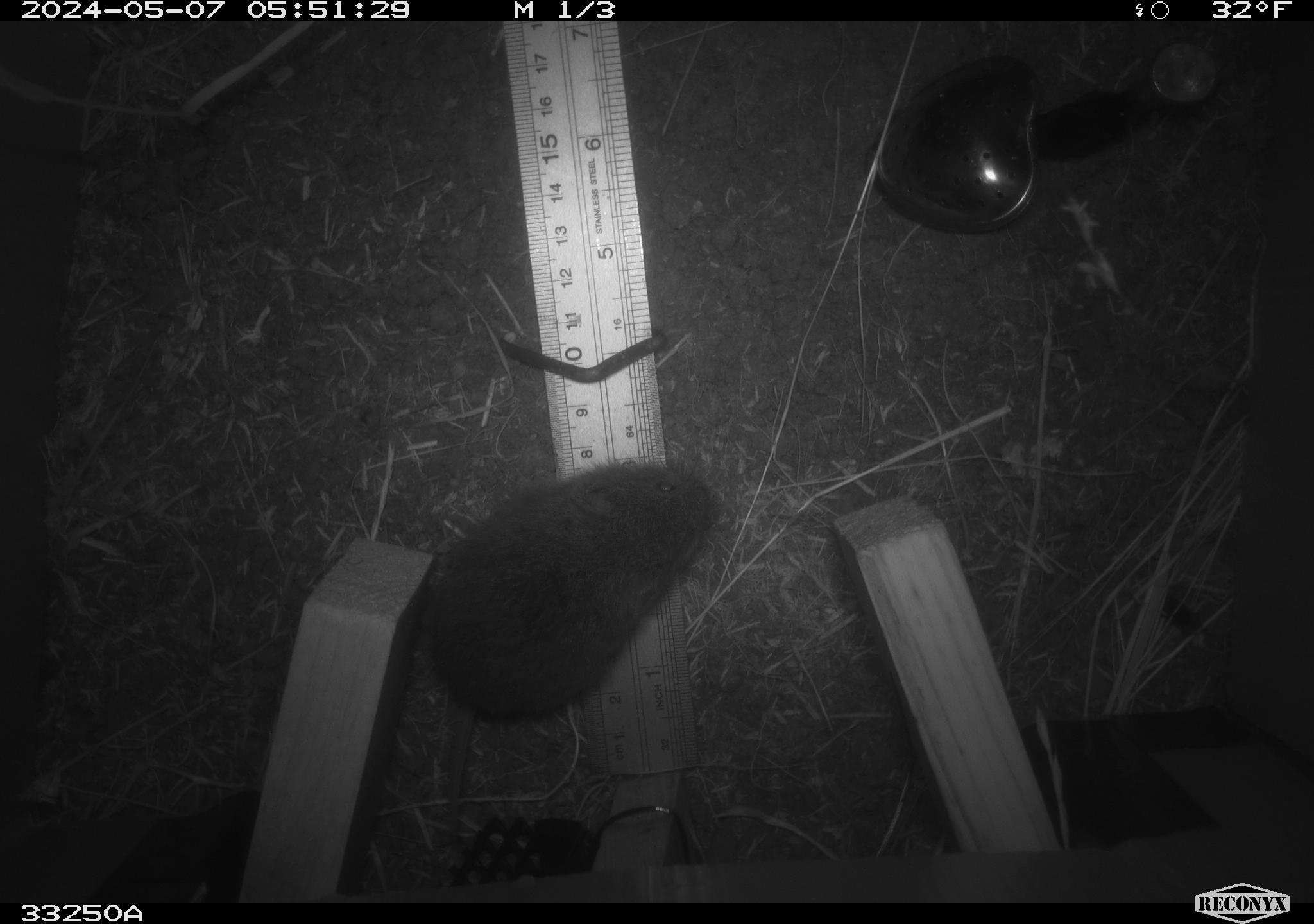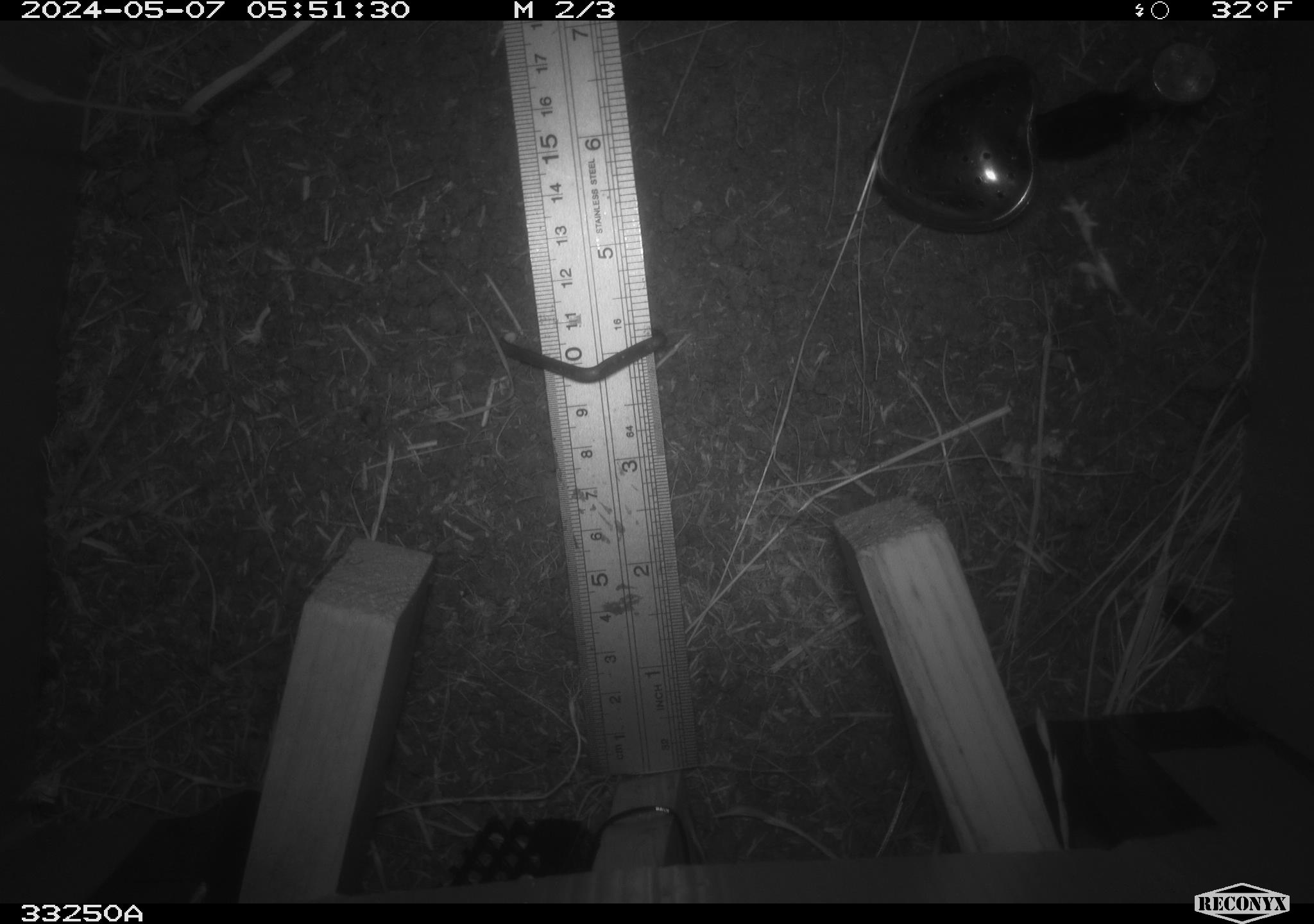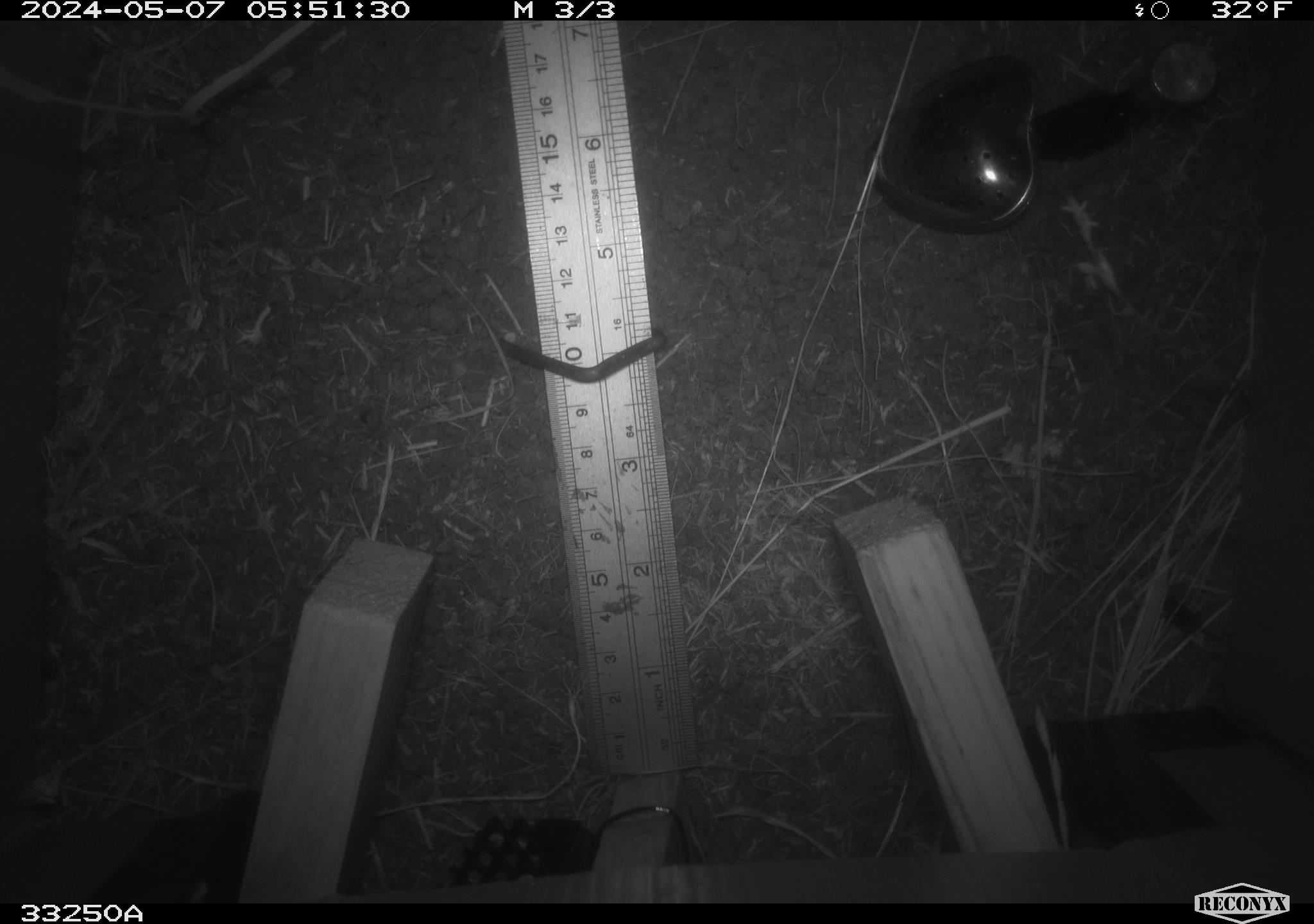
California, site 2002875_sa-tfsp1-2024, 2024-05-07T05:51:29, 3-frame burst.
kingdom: Animalia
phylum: Chordata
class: Mammalia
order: Rodentia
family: Cricetidae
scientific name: Arvicolinae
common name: voles, lemmings, and muskrats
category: arvicolinae subfamily